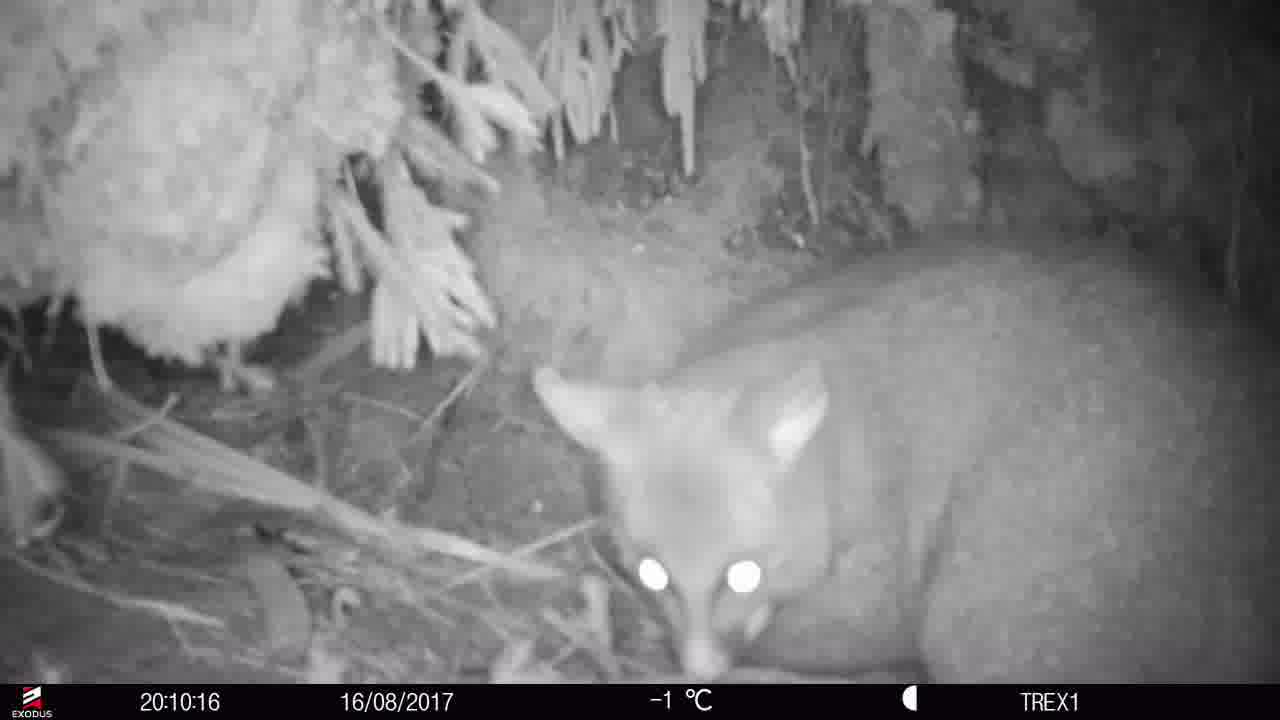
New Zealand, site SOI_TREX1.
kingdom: Animalia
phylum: Chordata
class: Mammalia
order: Diprotodontia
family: Phalangeridae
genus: Trichosurus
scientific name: Trichosurus vulpecula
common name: common brushtail possum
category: possum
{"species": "possum (common brushtail possum) (Trichosurus vulpecula)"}